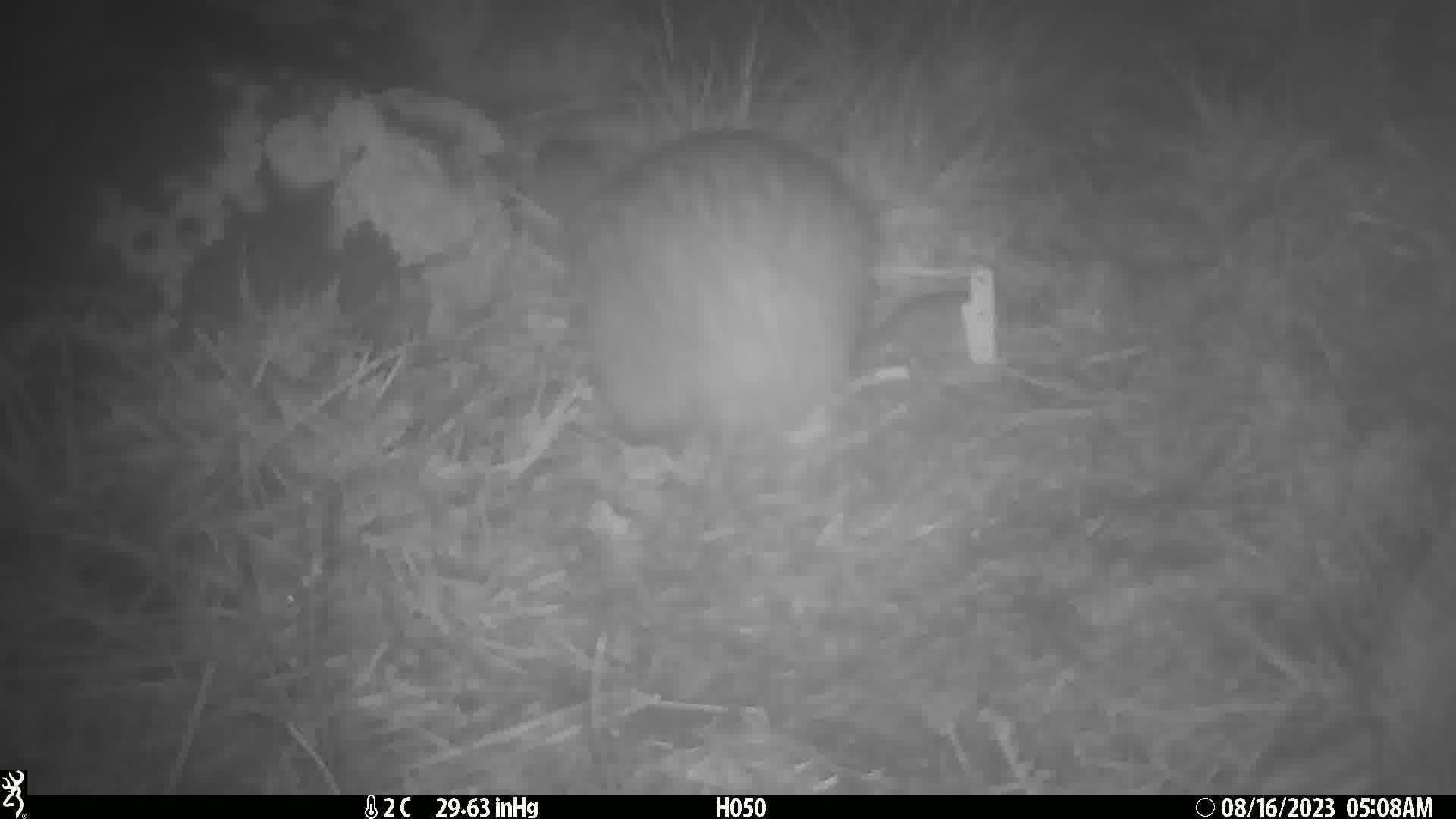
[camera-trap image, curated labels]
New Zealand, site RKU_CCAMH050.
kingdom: Animalia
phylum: Chordata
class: Aves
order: Apterygiformes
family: Apterygidae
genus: Apteryx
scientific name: Apteryx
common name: kiwi